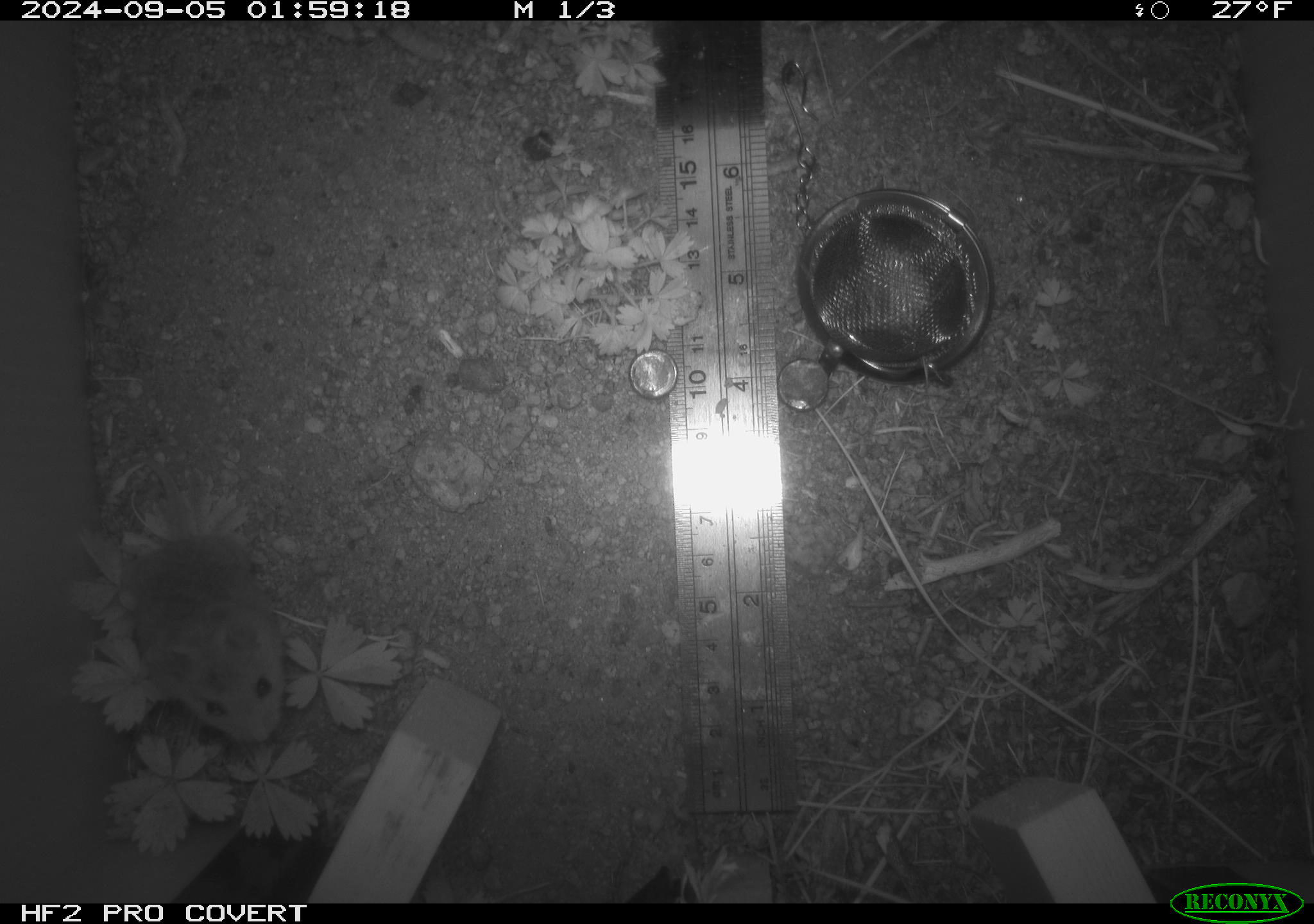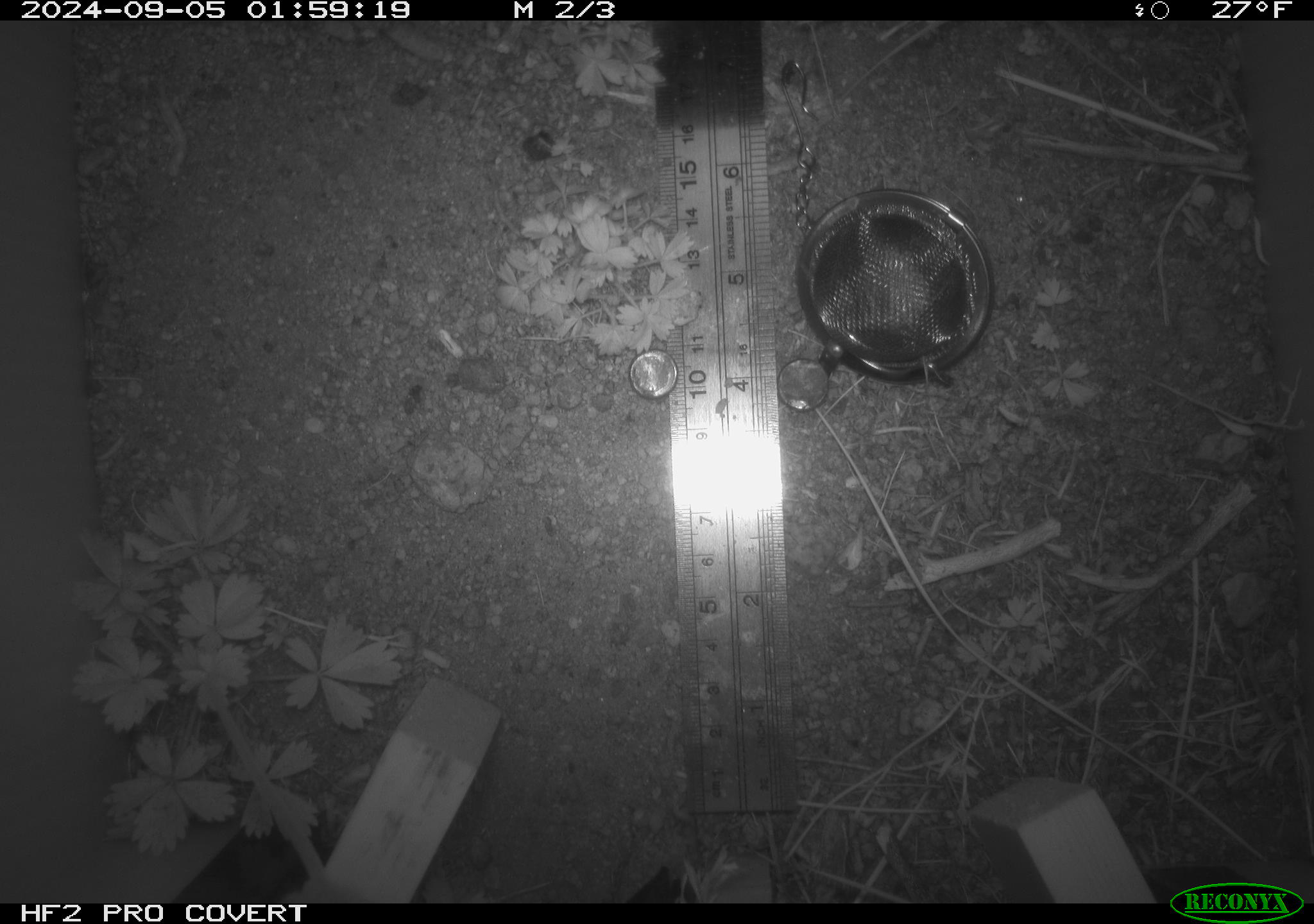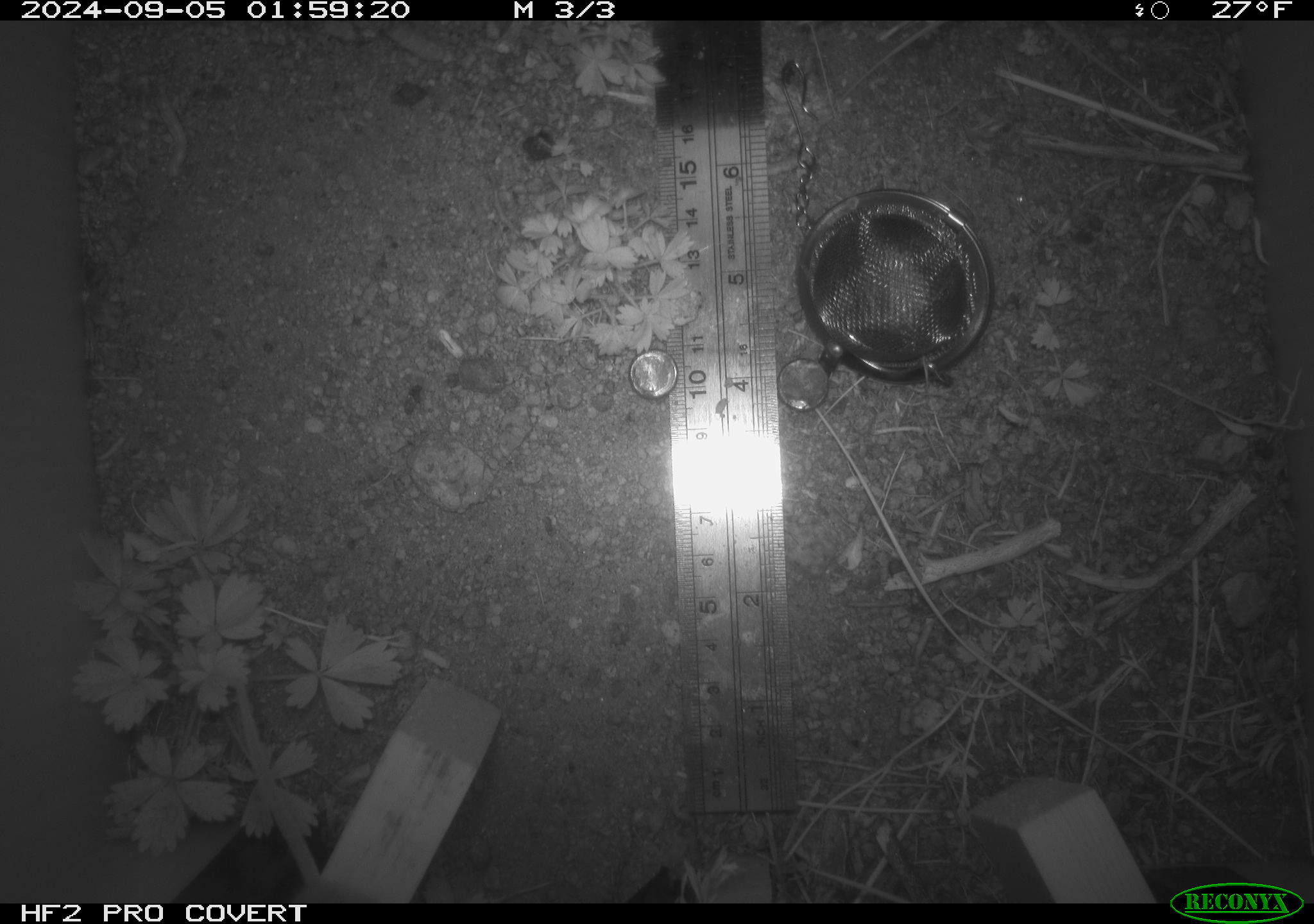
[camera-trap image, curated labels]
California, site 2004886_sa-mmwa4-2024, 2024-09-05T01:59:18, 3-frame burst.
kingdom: Animalia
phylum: Chordata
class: Mammalia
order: Rodentia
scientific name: Rodentia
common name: mouse species